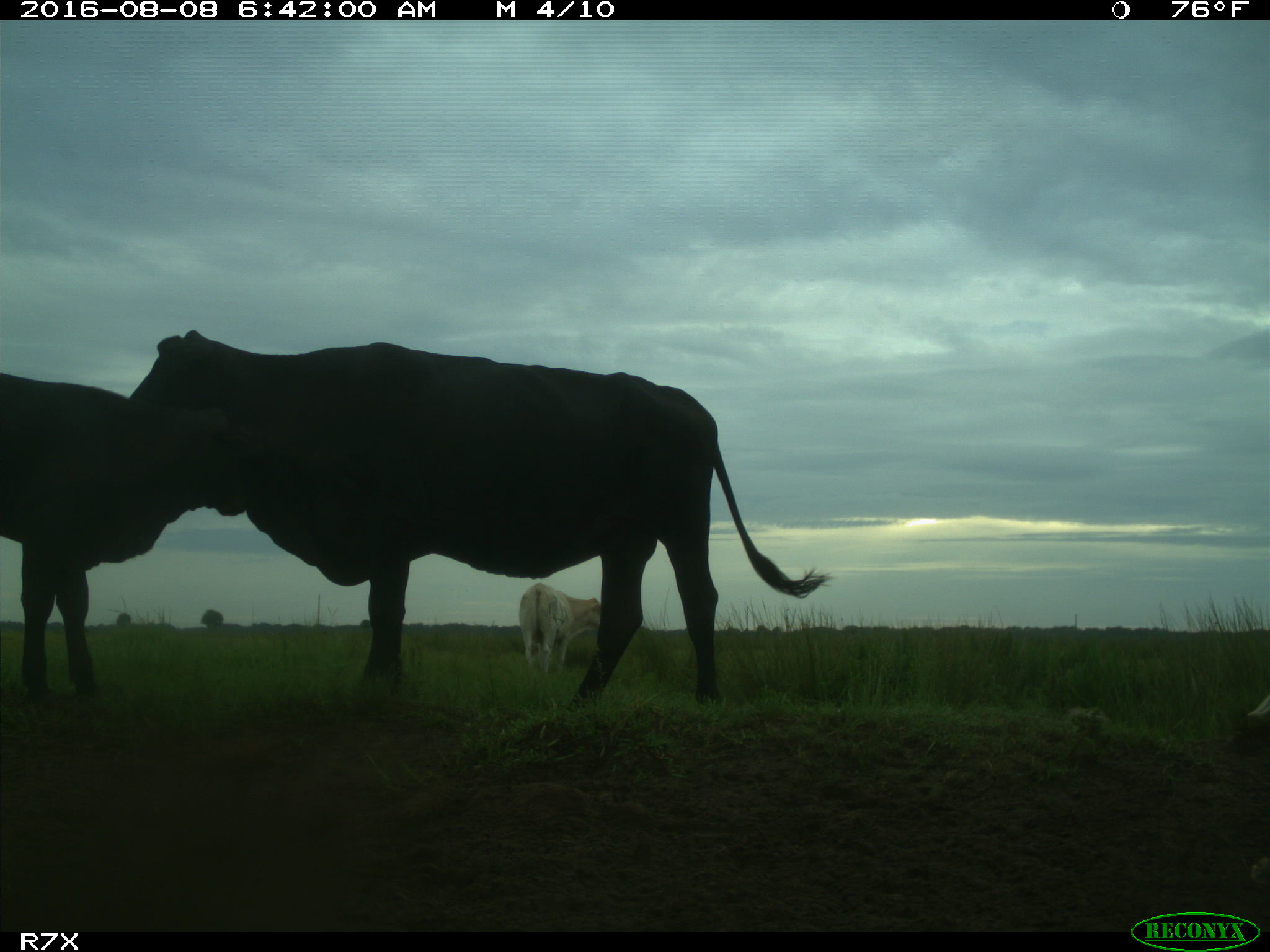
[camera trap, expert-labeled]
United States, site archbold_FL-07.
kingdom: Animalia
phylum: Chordata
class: Mammalia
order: Artiodactyla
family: Bovidae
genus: Bos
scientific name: Bos taurus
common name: domestic cow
Bos taurus (domestic cow).